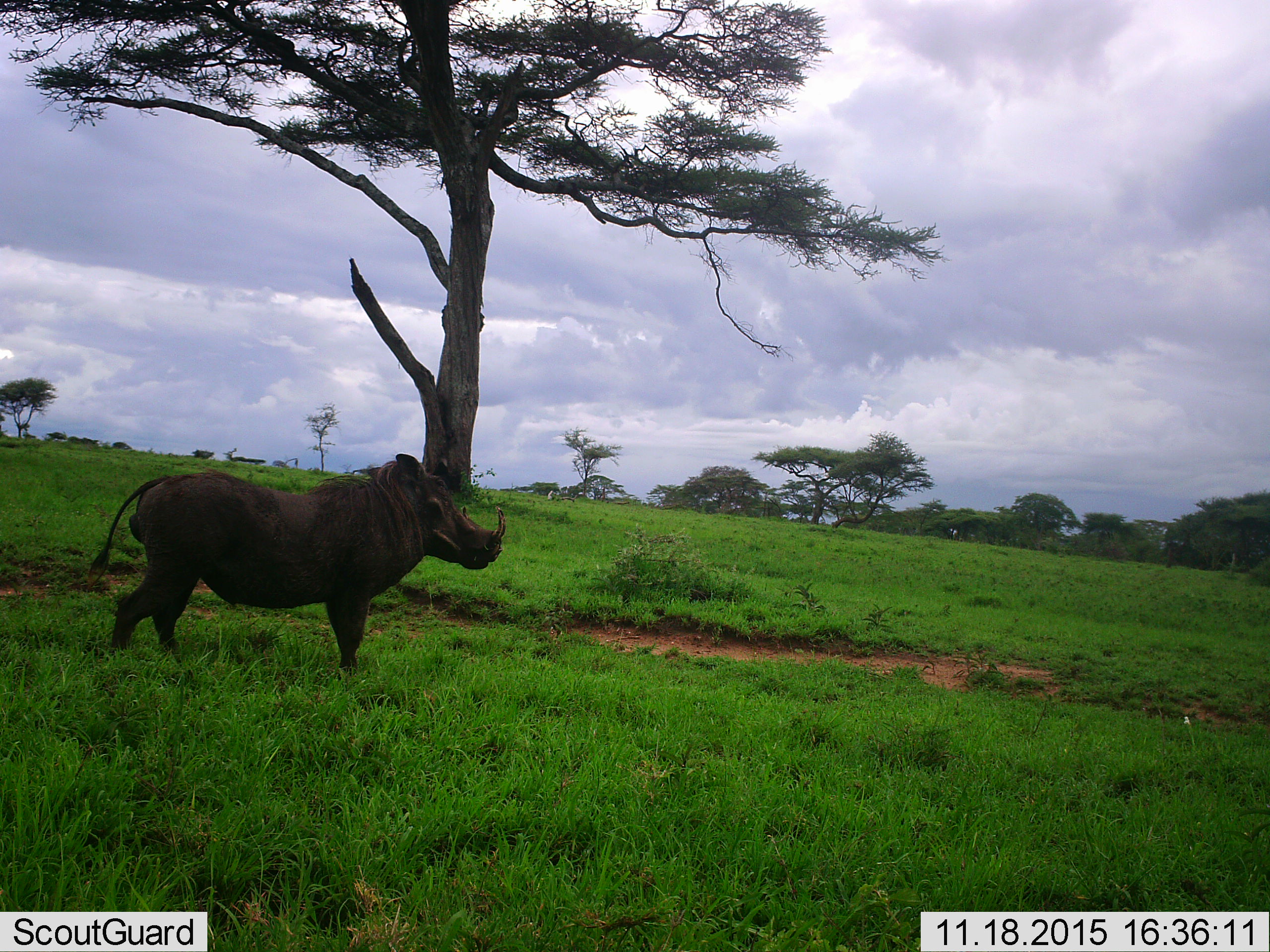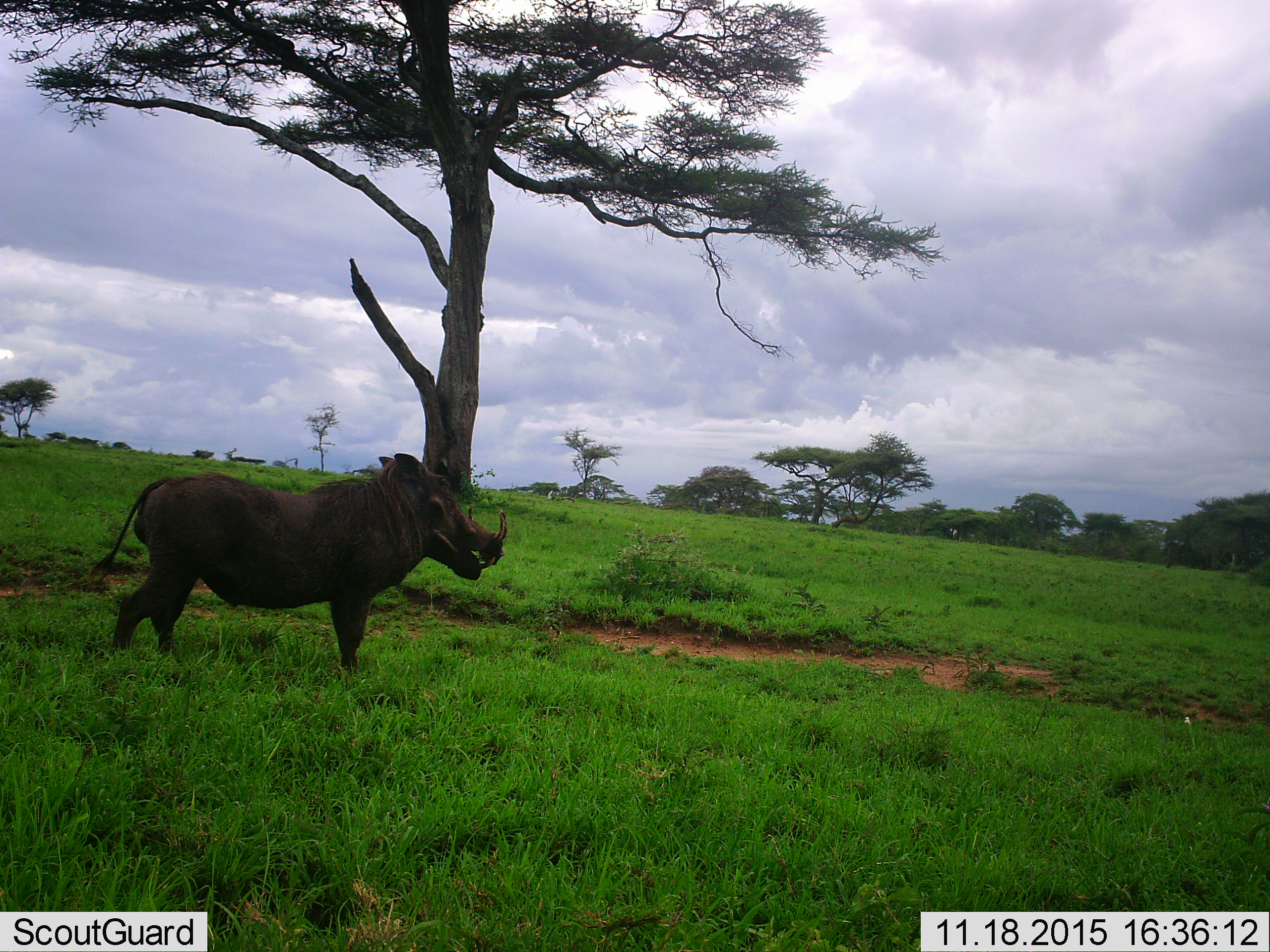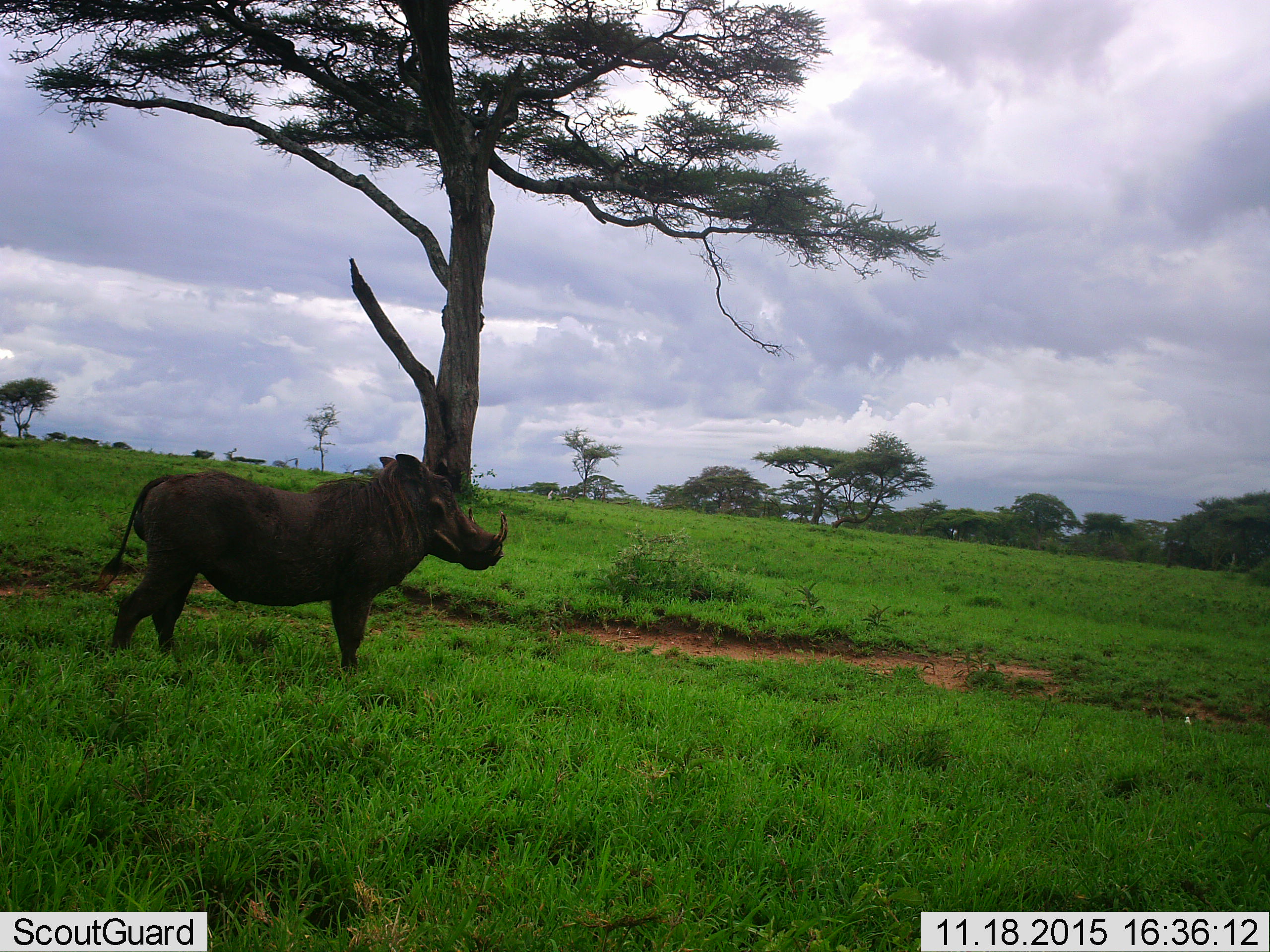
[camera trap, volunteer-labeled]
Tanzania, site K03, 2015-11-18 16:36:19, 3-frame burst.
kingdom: Animalia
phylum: Chordata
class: Mammalia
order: Artiodactyla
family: Suidae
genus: Phacochoerus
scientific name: Phacochoerus africanus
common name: warthog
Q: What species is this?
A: Warthog (Phacochoerus africanus).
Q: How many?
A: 1.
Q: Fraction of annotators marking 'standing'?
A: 100%.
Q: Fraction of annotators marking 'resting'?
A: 0%.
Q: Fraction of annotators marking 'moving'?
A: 0%.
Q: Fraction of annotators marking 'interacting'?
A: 0%.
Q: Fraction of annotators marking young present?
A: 0%.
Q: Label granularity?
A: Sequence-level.